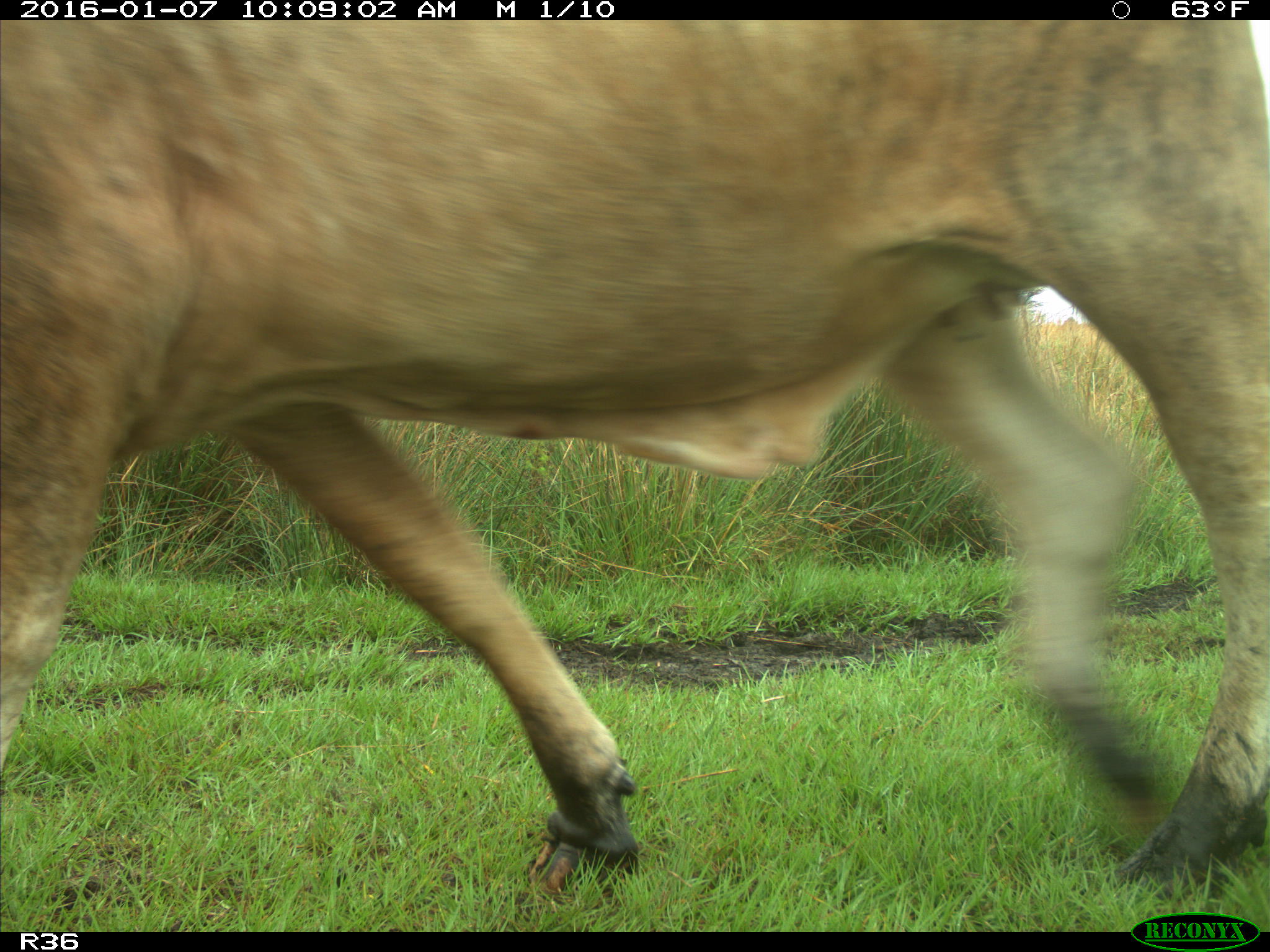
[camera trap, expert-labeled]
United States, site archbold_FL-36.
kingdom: Animalia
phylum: Chordata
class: Mammalia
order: Artiodactyla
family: Bovidae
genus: Bos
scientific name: Bos taurus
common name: domestic cow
Bos taurus (domestic cow).